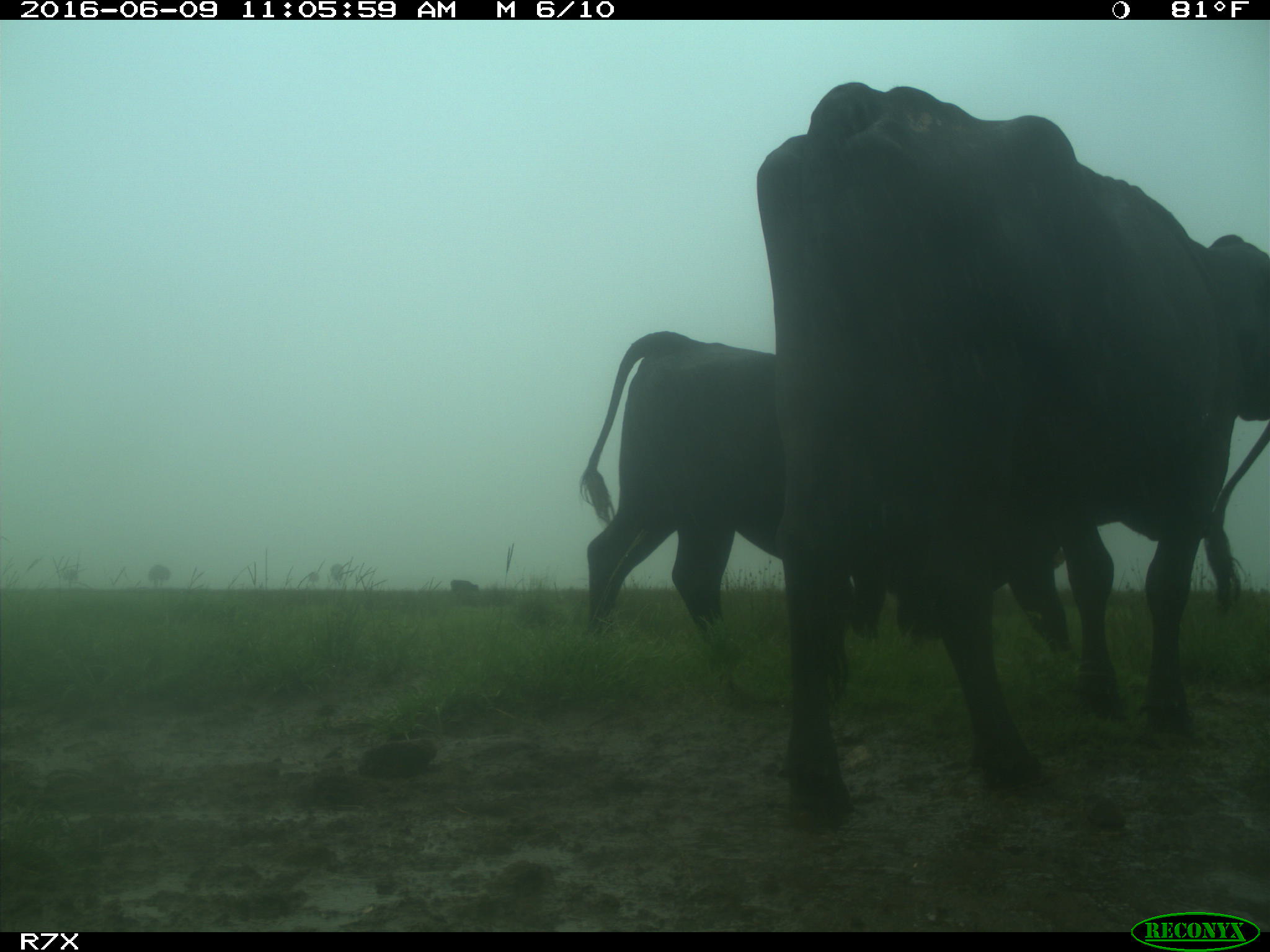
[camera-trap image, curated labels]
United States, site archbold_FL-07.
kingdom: Animalia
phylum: Chordata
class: Mammalia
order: Artiodactyla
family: Bovidae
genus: Bos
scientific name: Bos taurus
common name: domestic cow